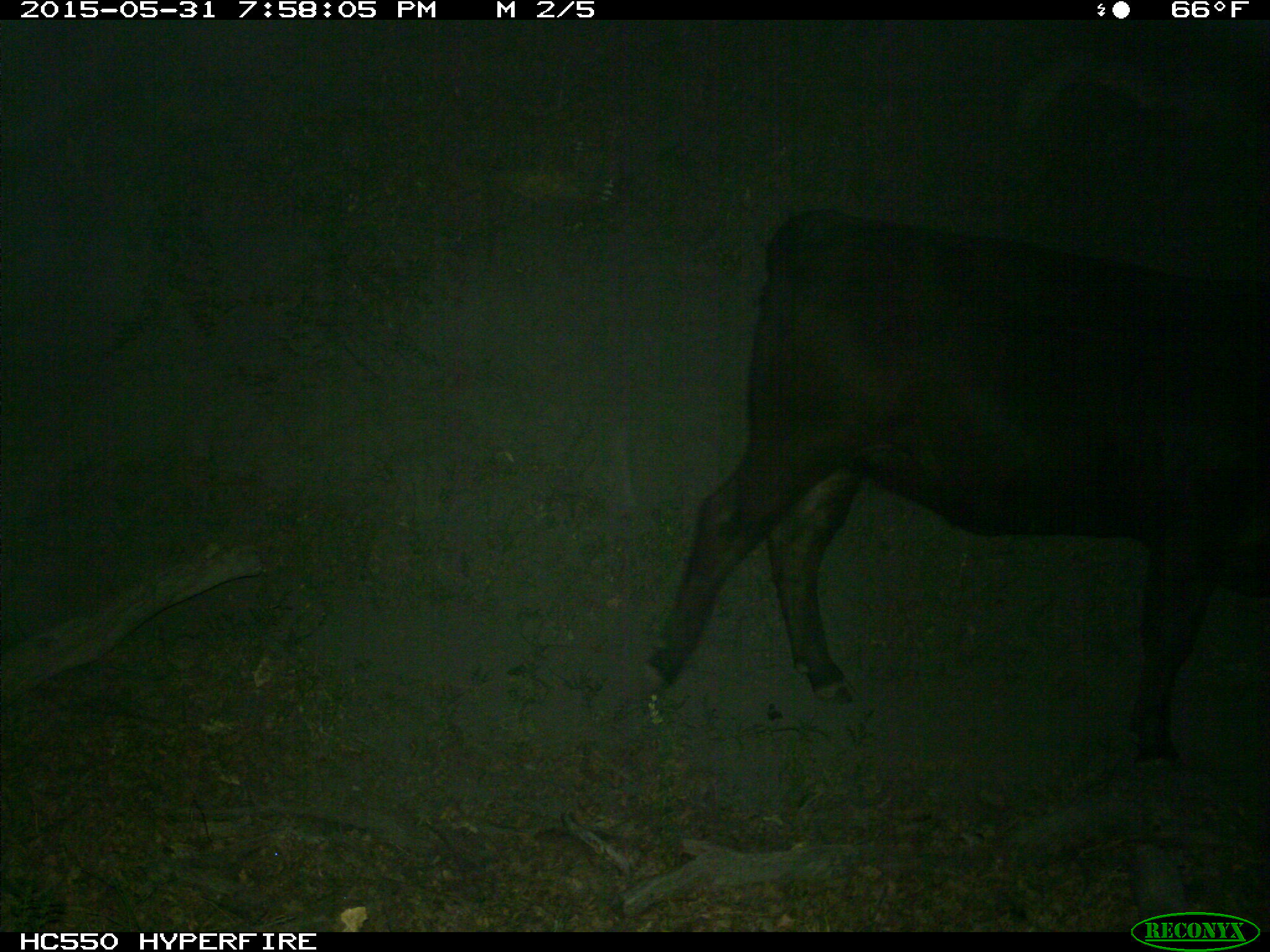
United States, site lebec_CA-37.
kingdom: Animalia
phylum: Chordata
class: Mammalia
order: Artiodactyla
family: Bovidae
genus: Bos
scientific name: Bos taurus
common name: domestic cow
Bos taurus (domestic cow).